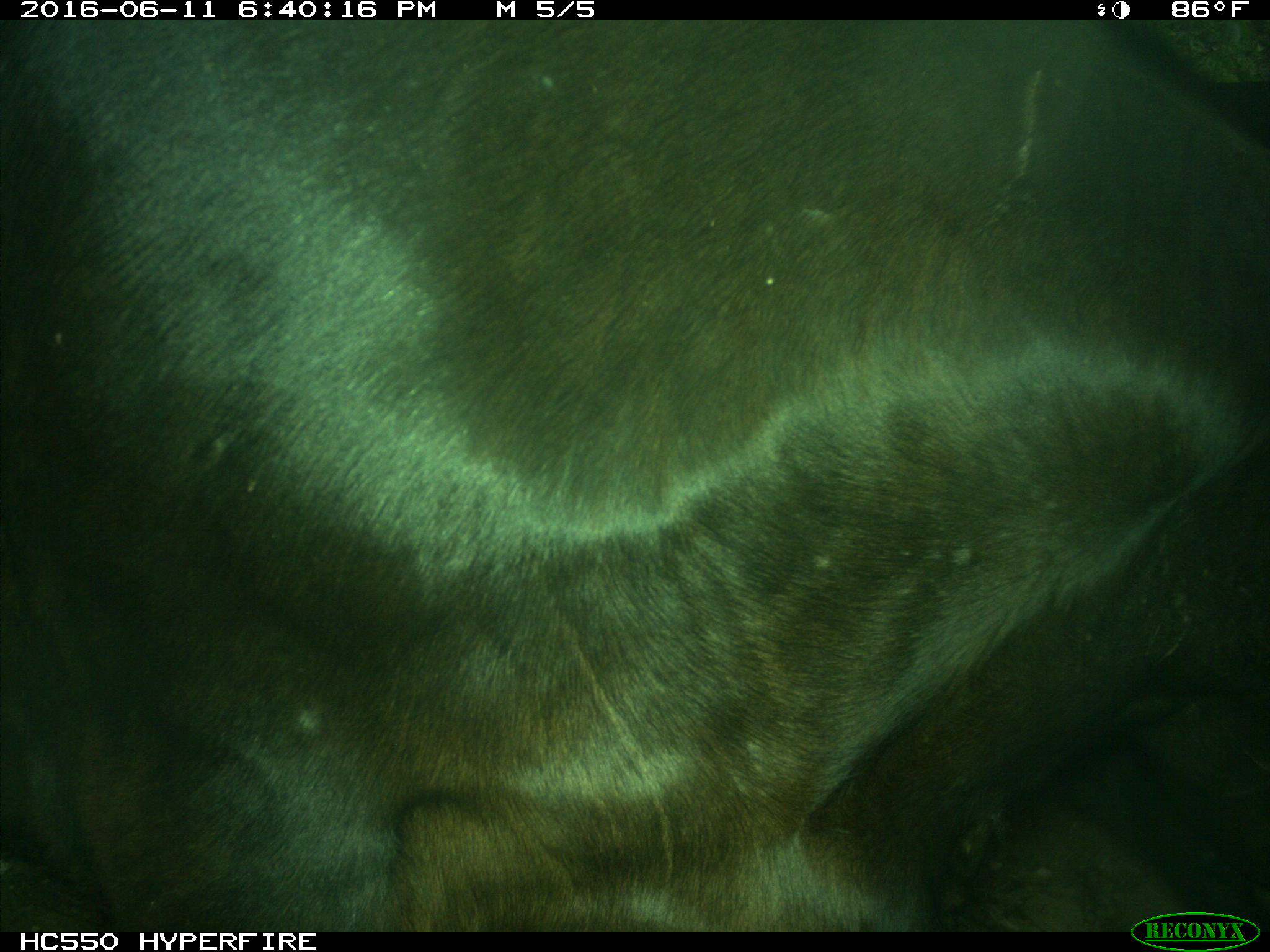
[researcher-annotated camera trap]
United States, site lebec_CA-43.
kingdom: Animalia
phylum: Chordata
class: Mammalia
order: Artiodactyla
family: Bovidae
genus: Bos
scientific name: Bos taurus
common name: domestic cow